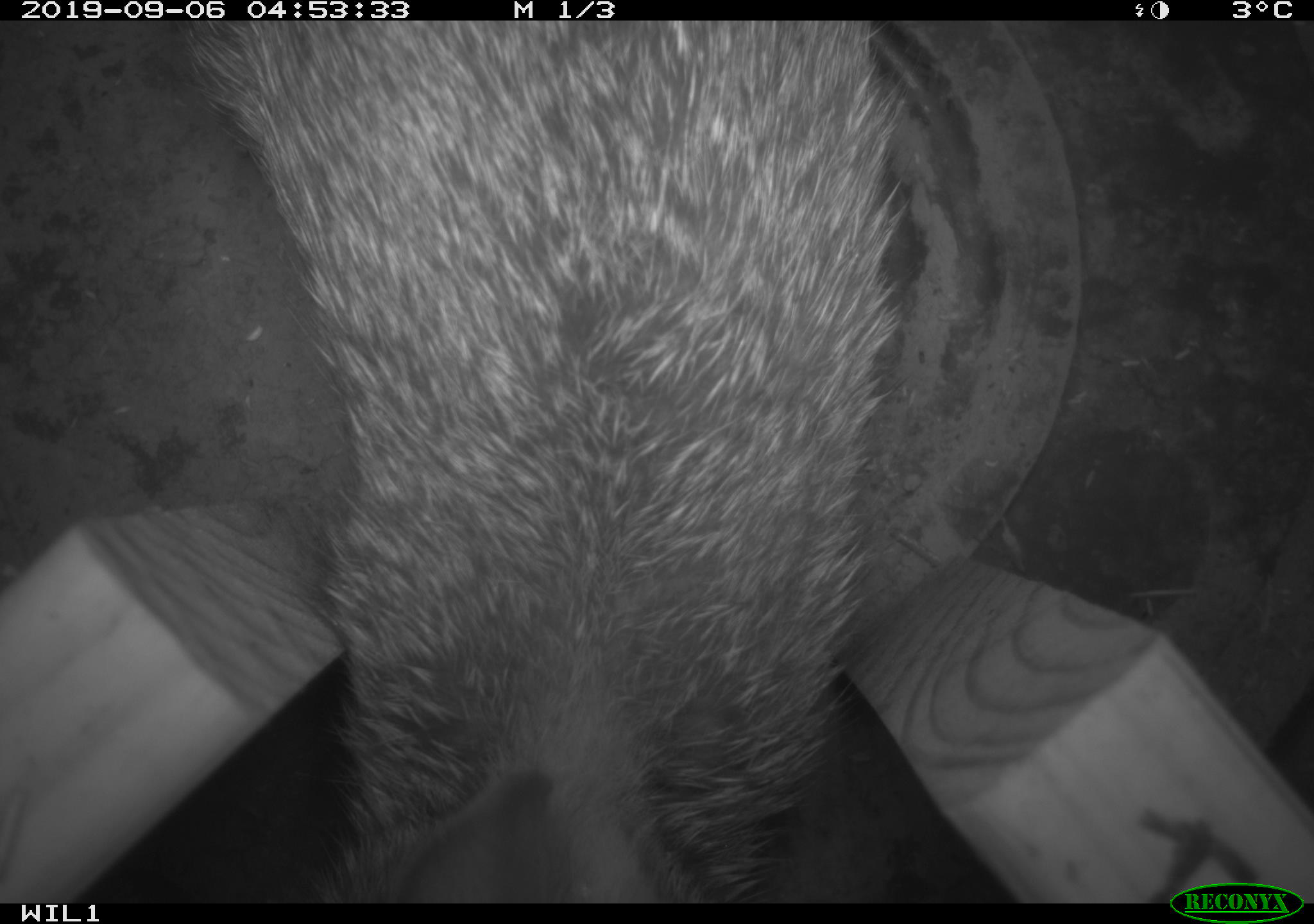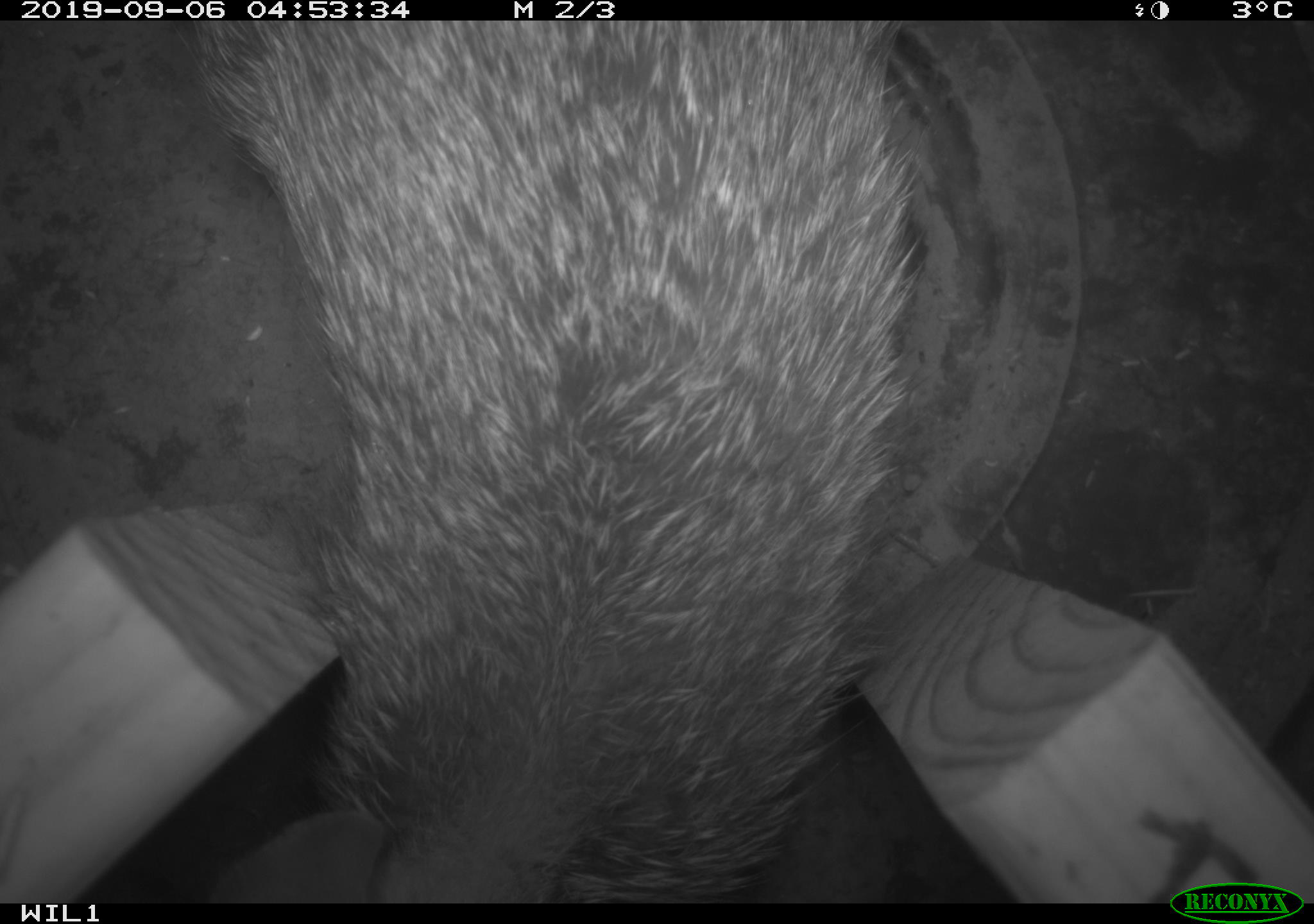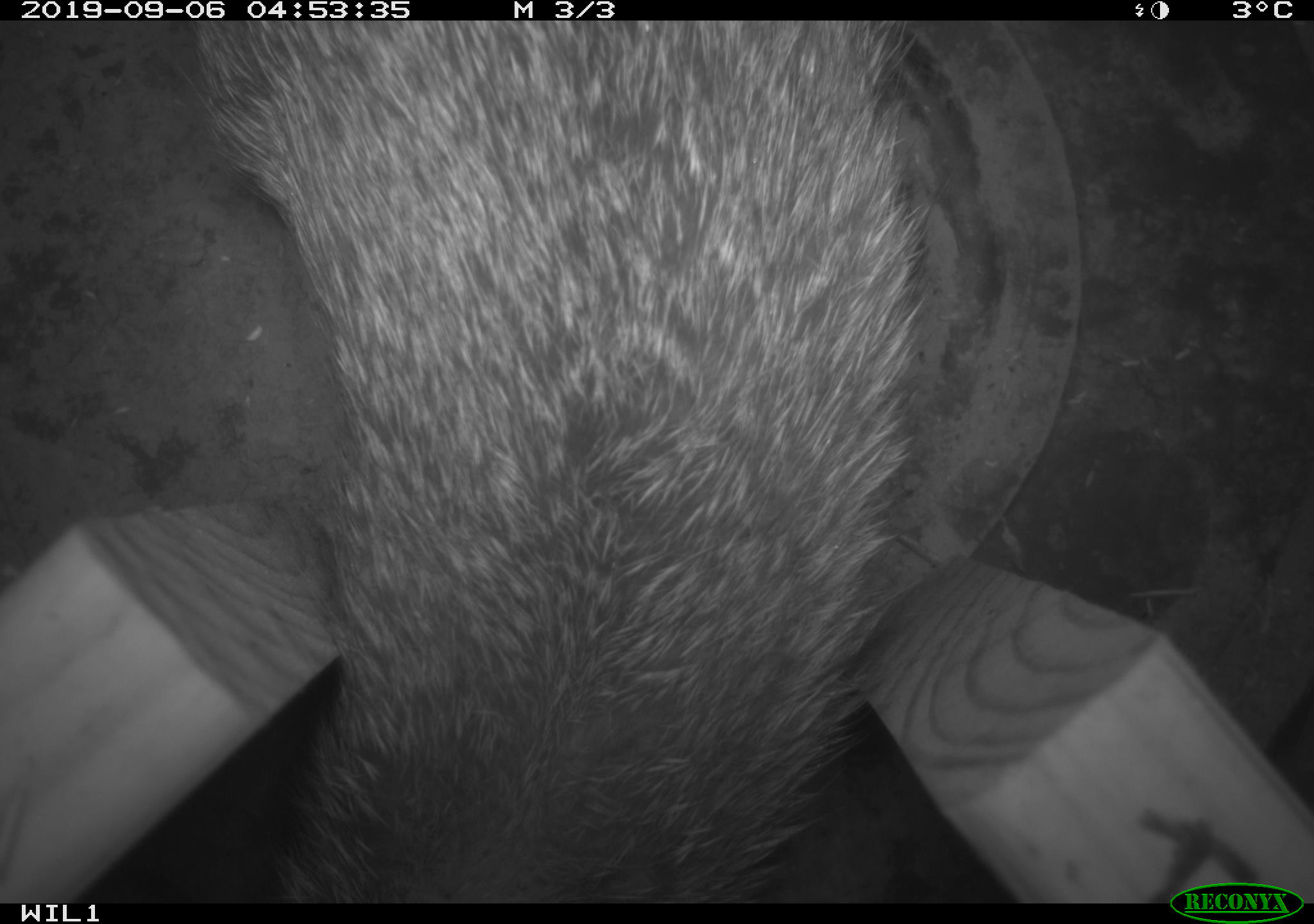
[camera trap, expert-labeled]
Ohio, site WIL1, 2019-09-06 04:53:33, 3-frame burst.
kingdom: Animalia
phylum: Chordata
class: Mammalia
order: Lagomorpha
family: Leporidae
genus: Sylvilagus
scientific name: Sylvilagus floridanus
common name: eastern cottontail